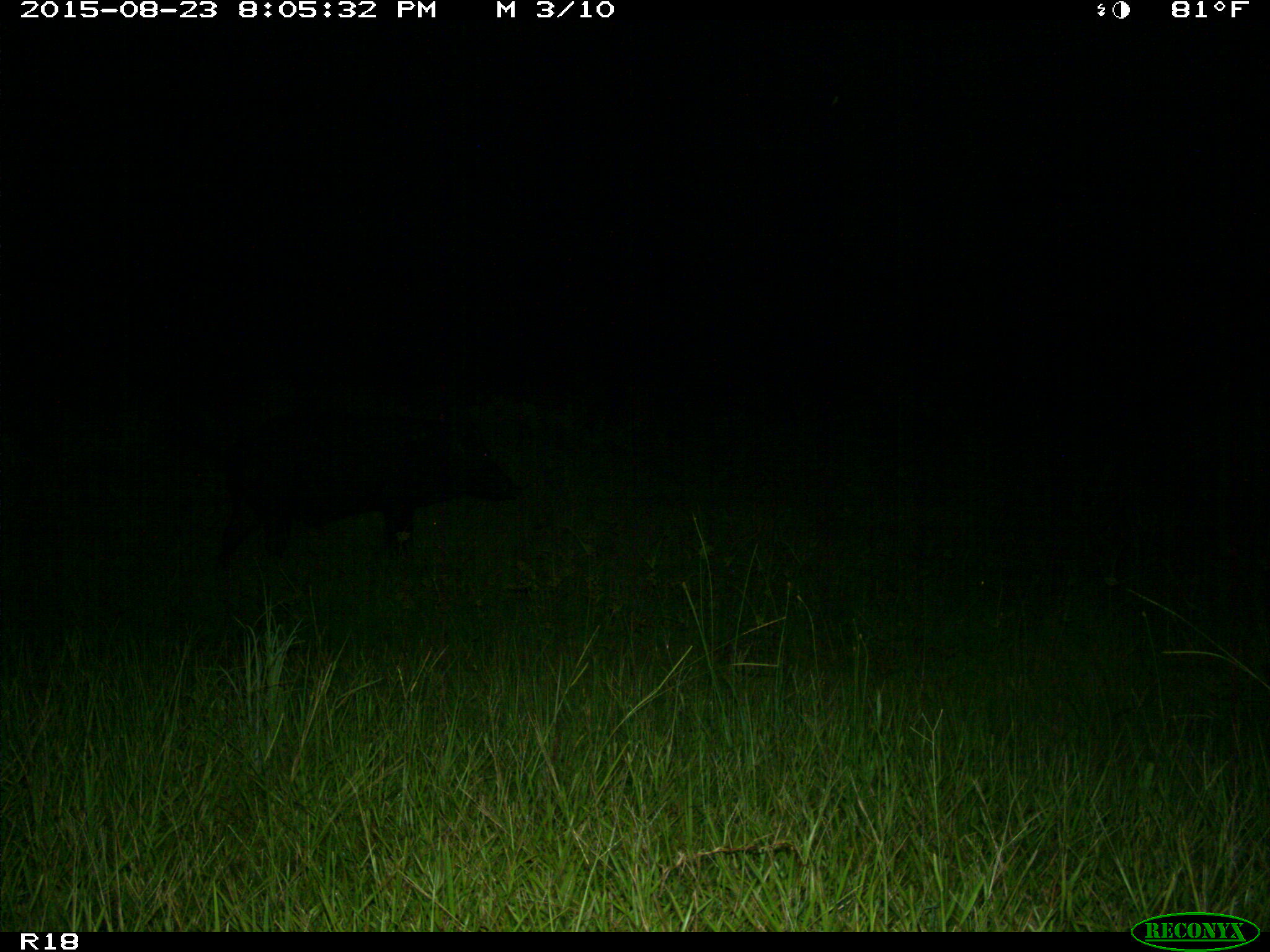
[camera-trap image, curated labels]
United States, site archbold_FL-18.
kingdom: Animalia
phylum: Chordata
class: Mammalia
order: Artiodactyla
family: Suidae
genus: Sus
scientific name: Sus scrofa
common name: wild boar